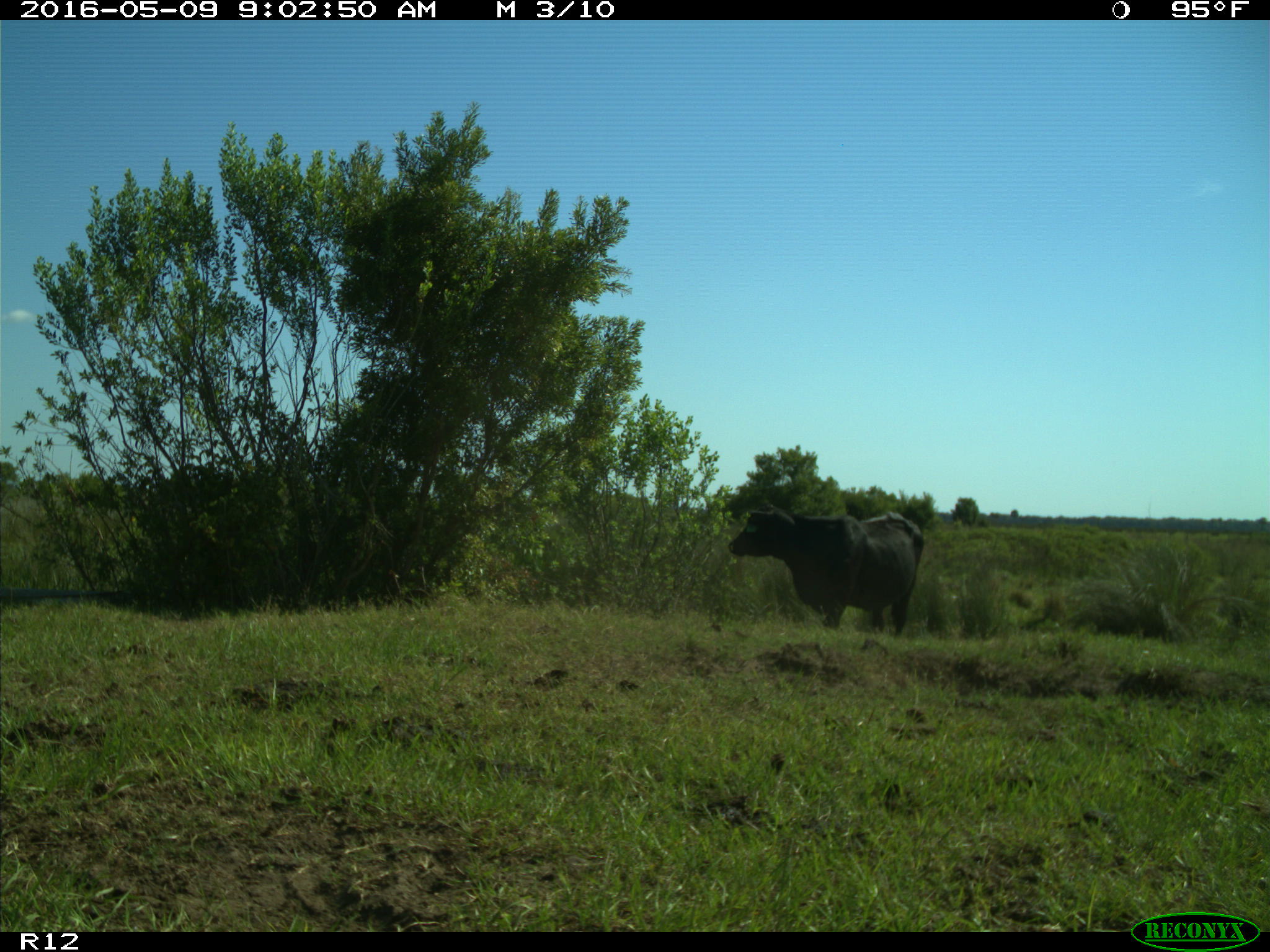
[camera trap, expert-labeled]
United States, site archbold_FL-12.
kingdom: Animalia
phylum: Chordata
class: Mammalia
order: Artiodactyla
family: Bovidae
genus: Bos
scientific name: Bos taurus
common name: domestic cow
Bos taurus (domestic cow).